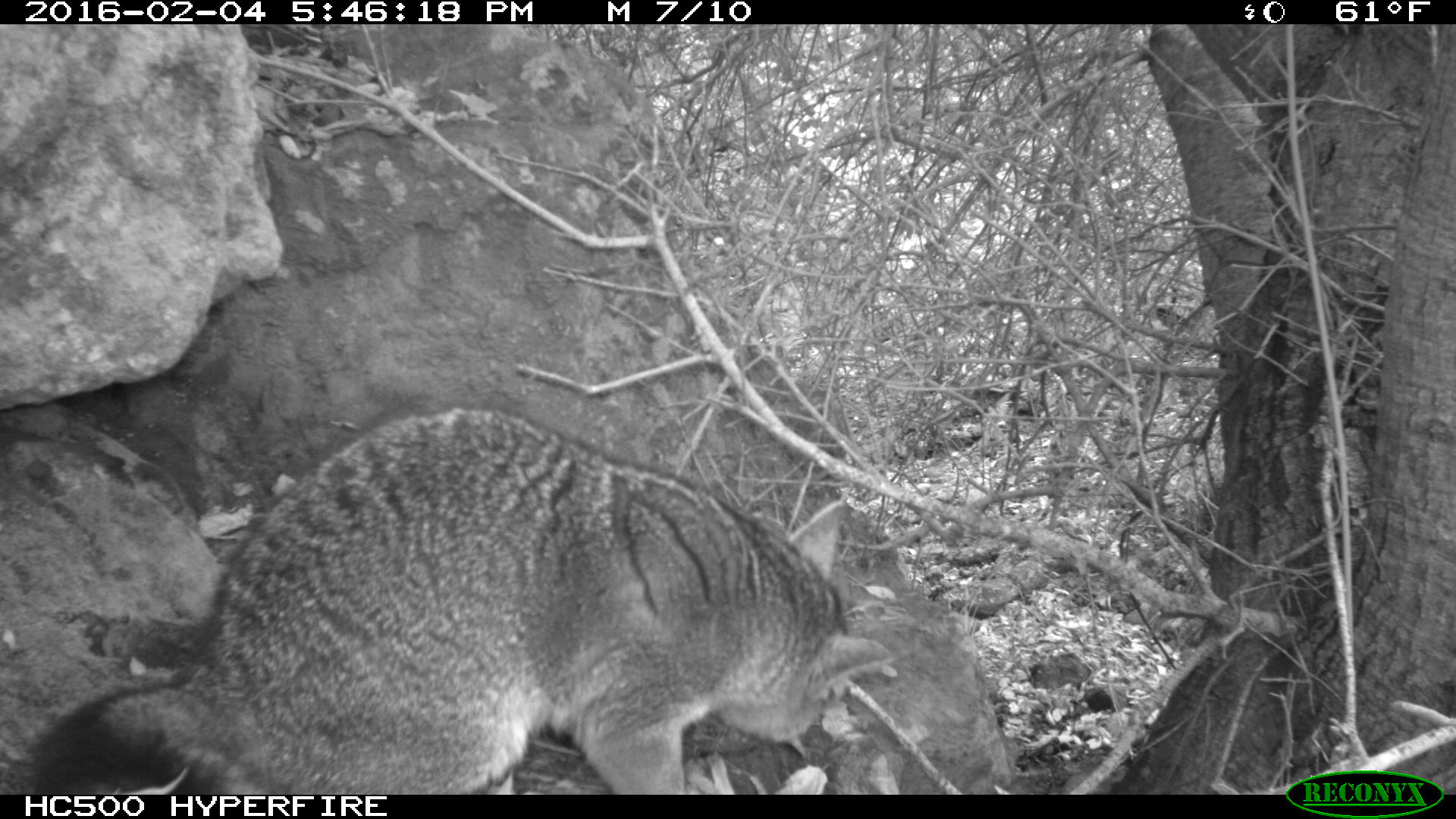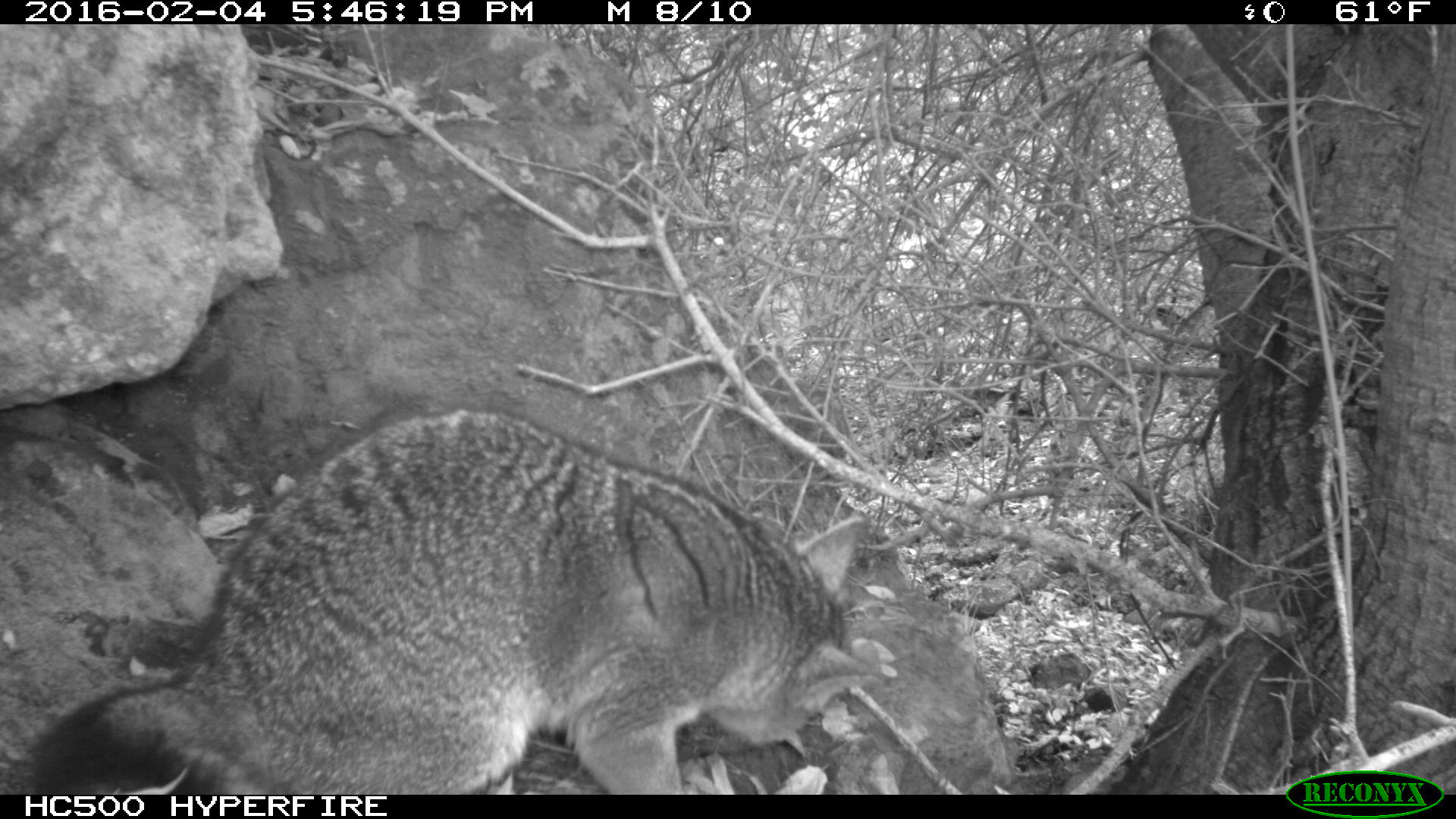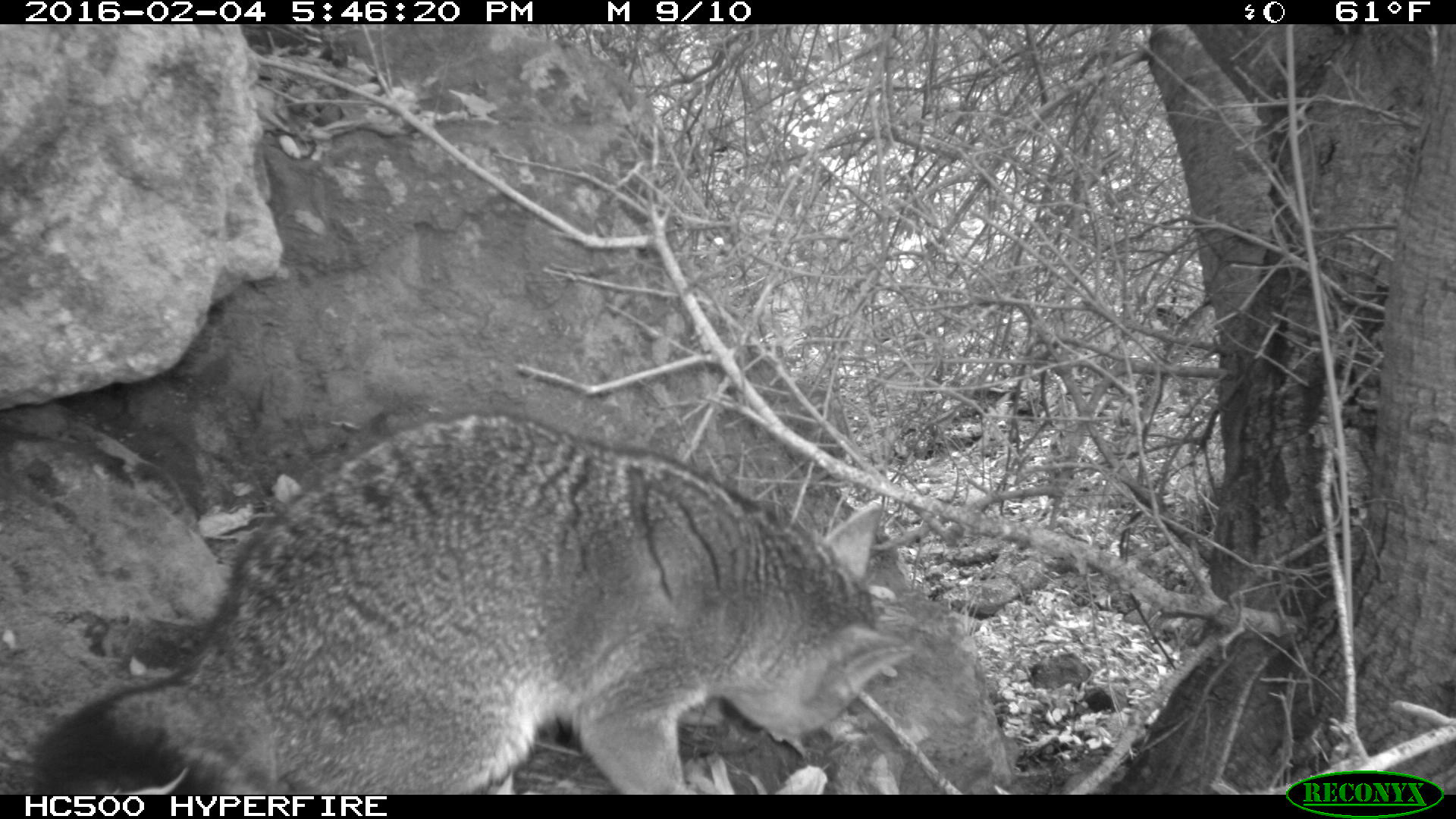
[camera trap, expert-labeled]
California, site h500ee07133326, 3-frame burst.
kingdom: Animalia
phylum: Chordata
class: Mammalia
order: Carnivora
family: Canidae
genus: Urocyon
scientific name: Urocyon littoralis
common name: island fox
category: fox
Fox (island fox) (Urocyon littoralis).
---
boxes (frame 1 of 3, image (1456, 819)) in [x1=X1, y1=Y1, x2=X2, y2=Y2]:
fox: [x1=31, y1=406, x2=895, y2=795]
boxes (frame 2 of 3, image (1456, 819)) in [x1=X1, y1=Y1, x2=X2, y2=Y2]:
fox: [x1=32, y1=406, x2=889, y2=795]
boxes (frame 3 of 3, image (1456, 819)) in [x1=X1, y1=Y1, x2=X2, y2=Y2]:
fox: [x1=33, y1=408, x2=915, y2=793]